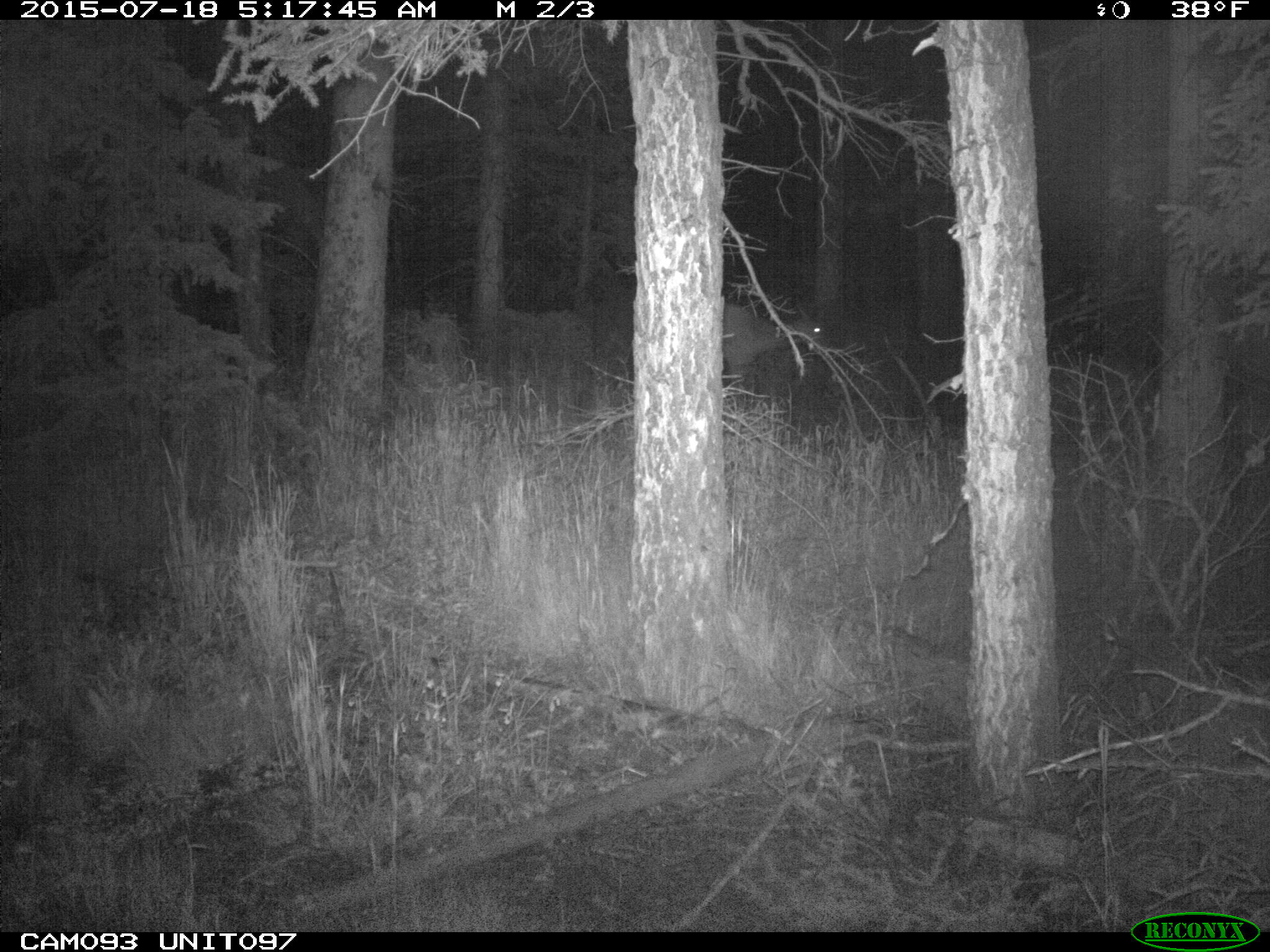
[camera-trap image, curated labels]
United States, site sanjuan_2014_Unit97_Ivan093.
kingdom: Animalia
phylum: Chordata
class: Mammalia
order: Artiodactyla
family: Cervidae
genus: Cervus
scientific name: Cervus elaphus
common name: red deer